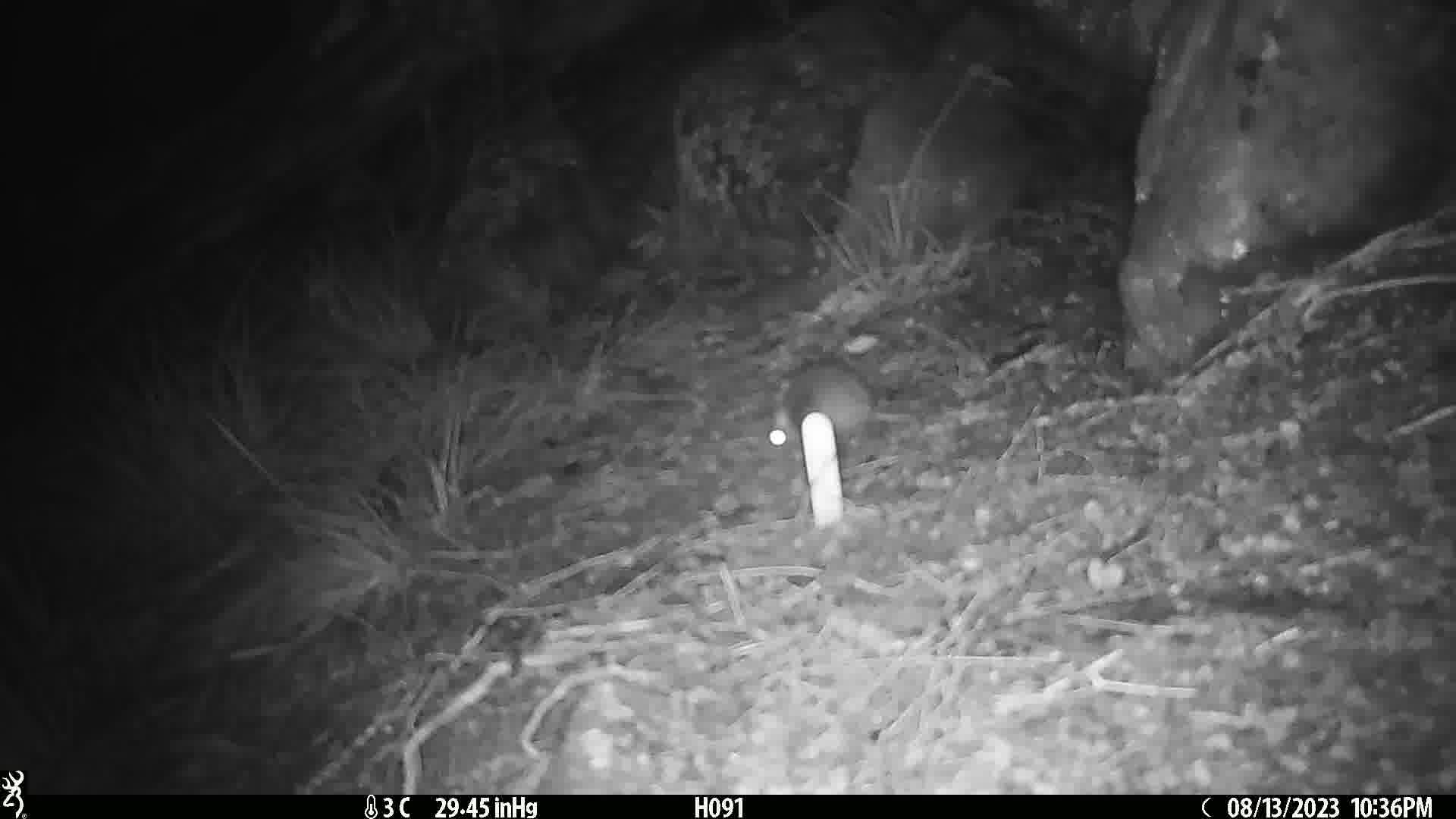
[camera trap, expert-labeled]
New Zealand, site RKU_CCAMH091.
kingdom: Animalia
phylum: Chordata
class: Mammalia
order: Rodentia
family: Muridae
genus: Rattus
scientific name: Rattus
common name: rat